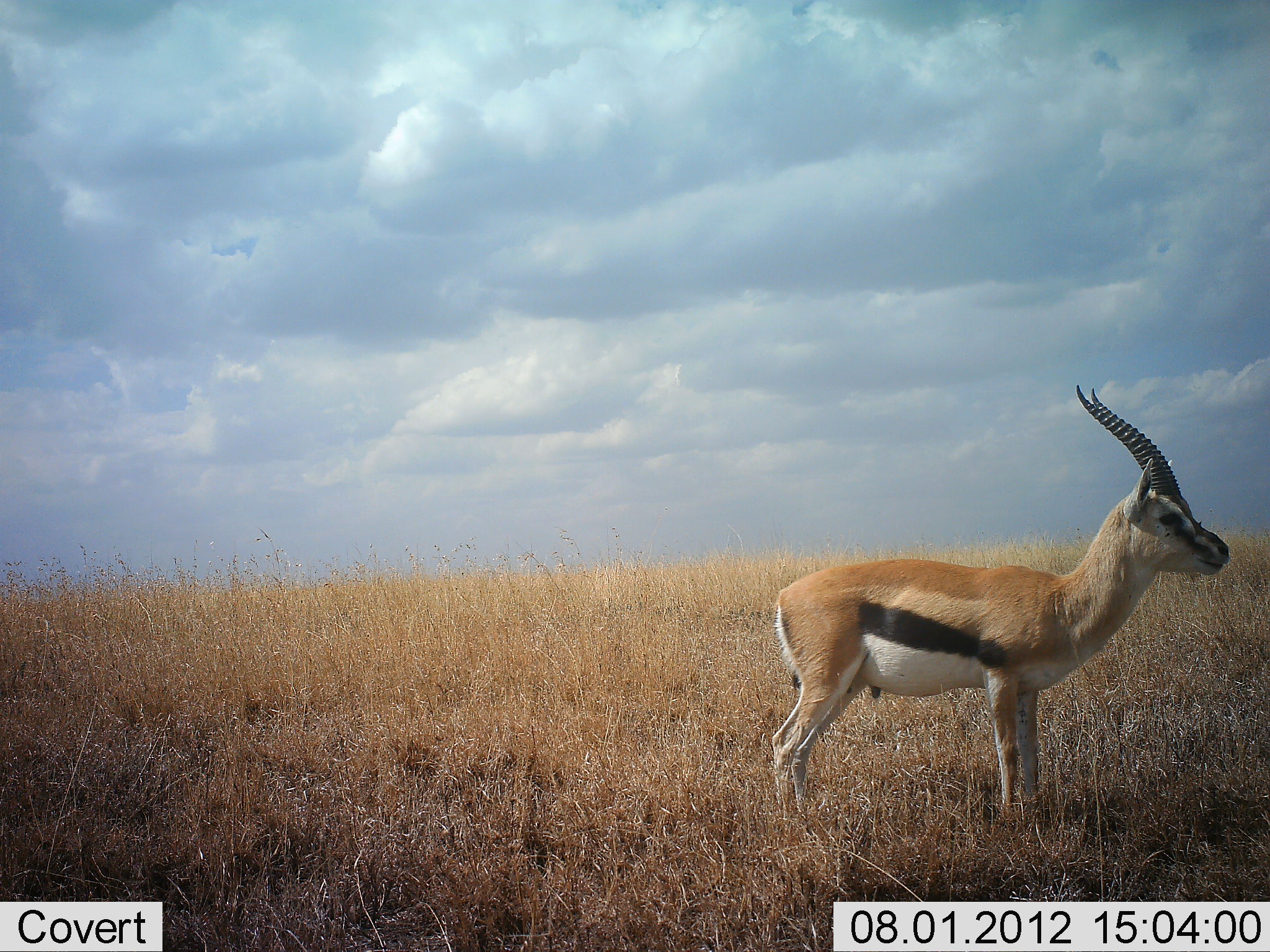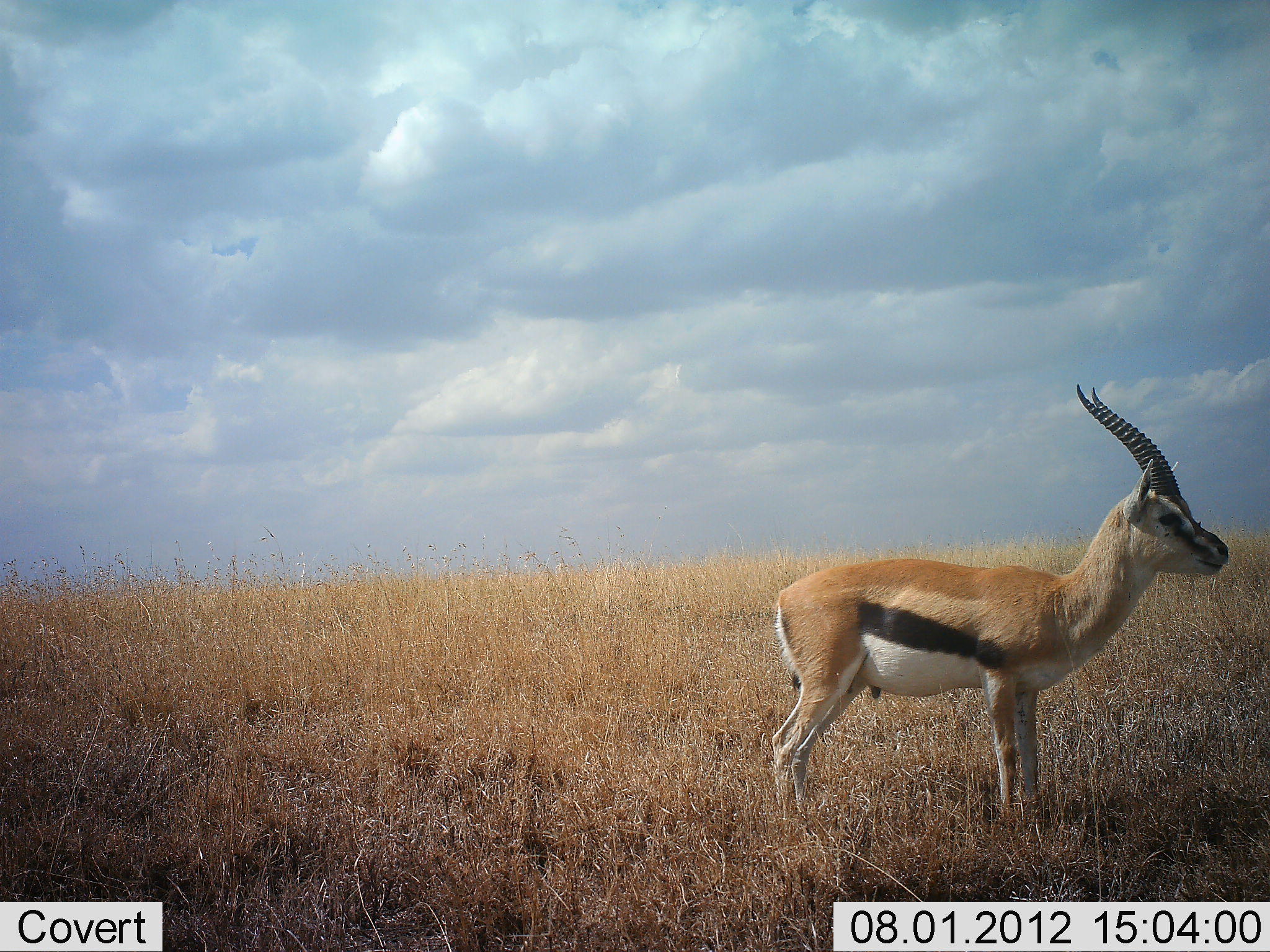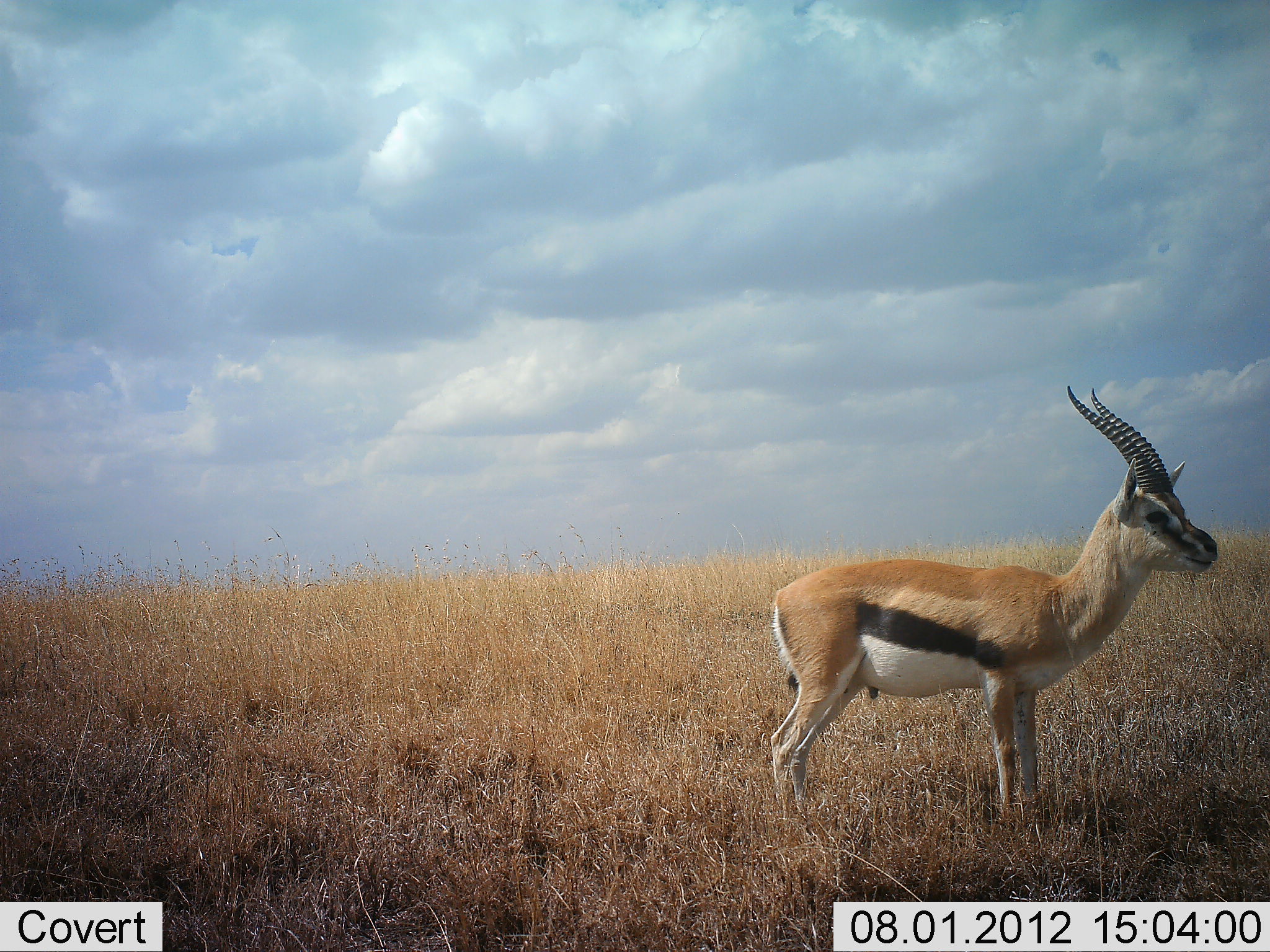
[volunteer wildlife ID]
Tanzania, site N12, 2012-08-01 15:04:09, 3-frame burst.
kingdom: Animalia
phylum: Chordata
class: Mammalia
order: Artiodactyla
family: Bovidae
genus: Eudorcas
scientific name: Eudorcas thomsonii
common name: thomson's gazelle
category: gazellethomsons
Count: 1.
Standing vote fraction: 100%.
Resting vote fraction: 0%.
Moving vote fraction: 0%.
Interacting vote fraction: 0%.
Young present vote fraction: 0%.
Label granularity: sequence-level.